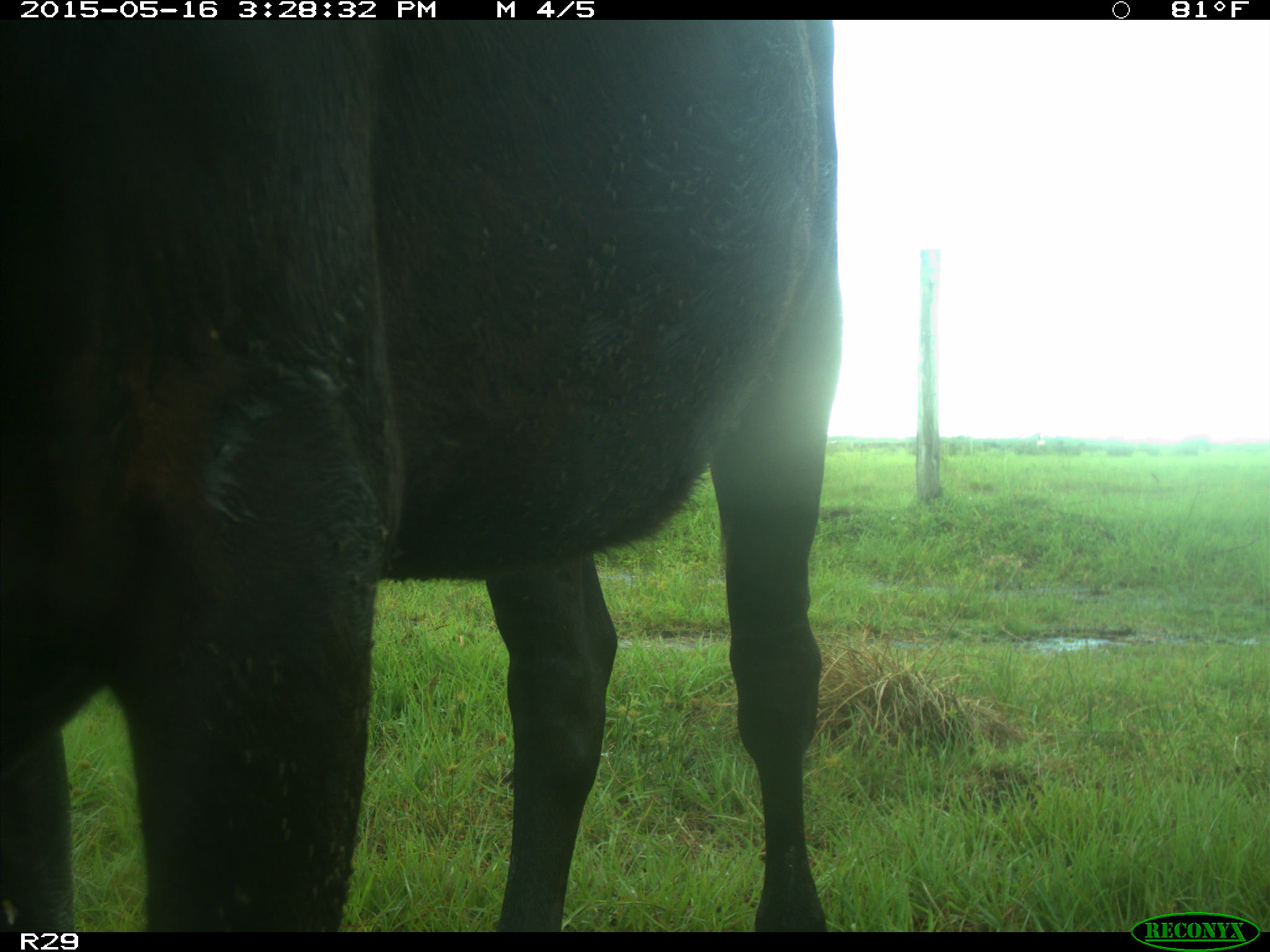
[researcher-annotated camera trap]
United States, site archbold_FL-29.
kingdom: Animalia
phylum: Chordata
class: Mammalia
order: Artiodactyla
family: Bovidae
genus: Bos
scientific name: Bos taurus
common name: domestic cow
Bos taurus (domestic cow).